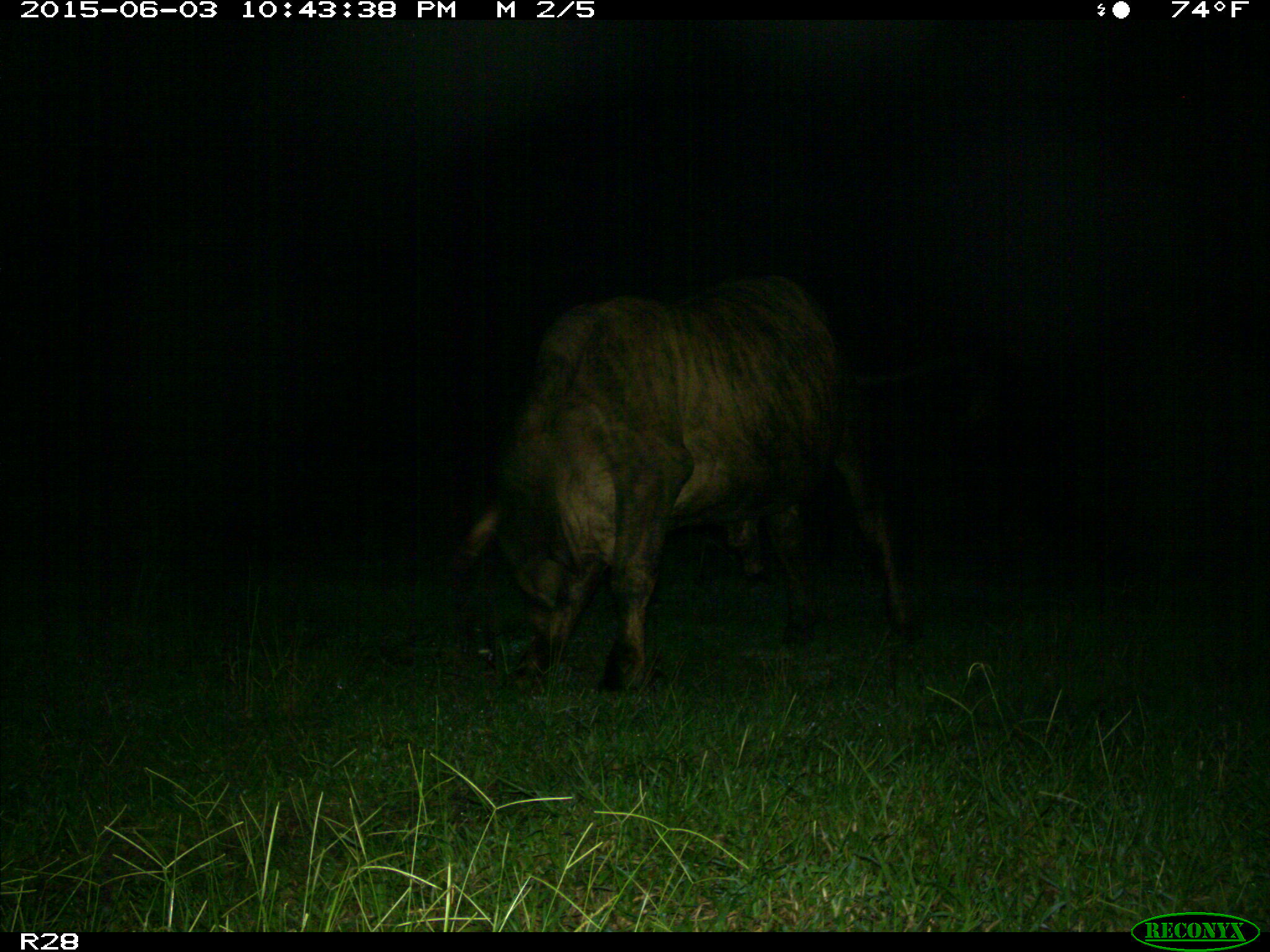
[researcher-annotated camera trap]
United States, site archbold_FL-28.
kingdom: Animalia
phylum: Chordata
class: Mammalia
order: Artiodactyla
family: Bovidae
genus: Bos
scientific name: Bos taurus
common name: domestic cow